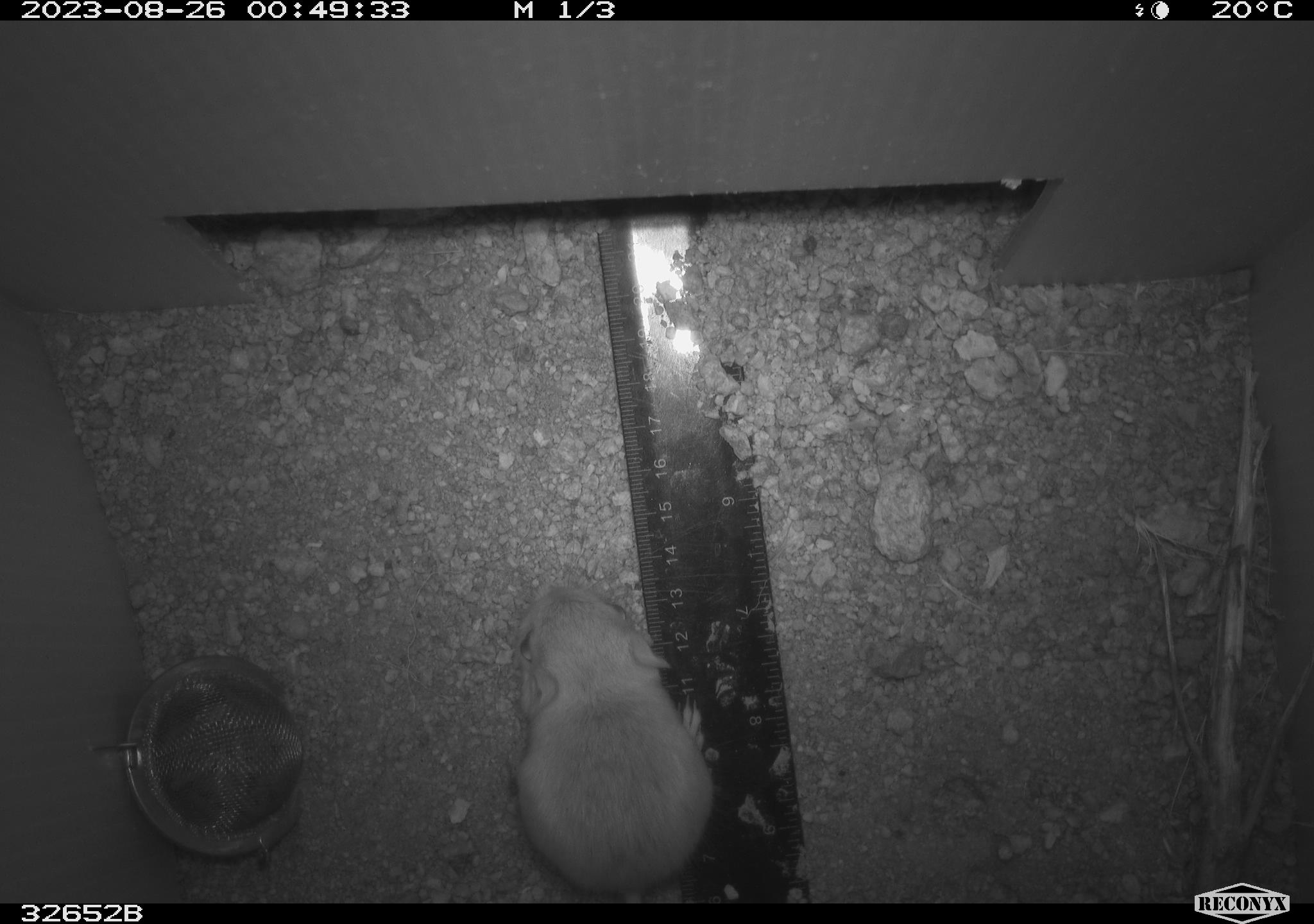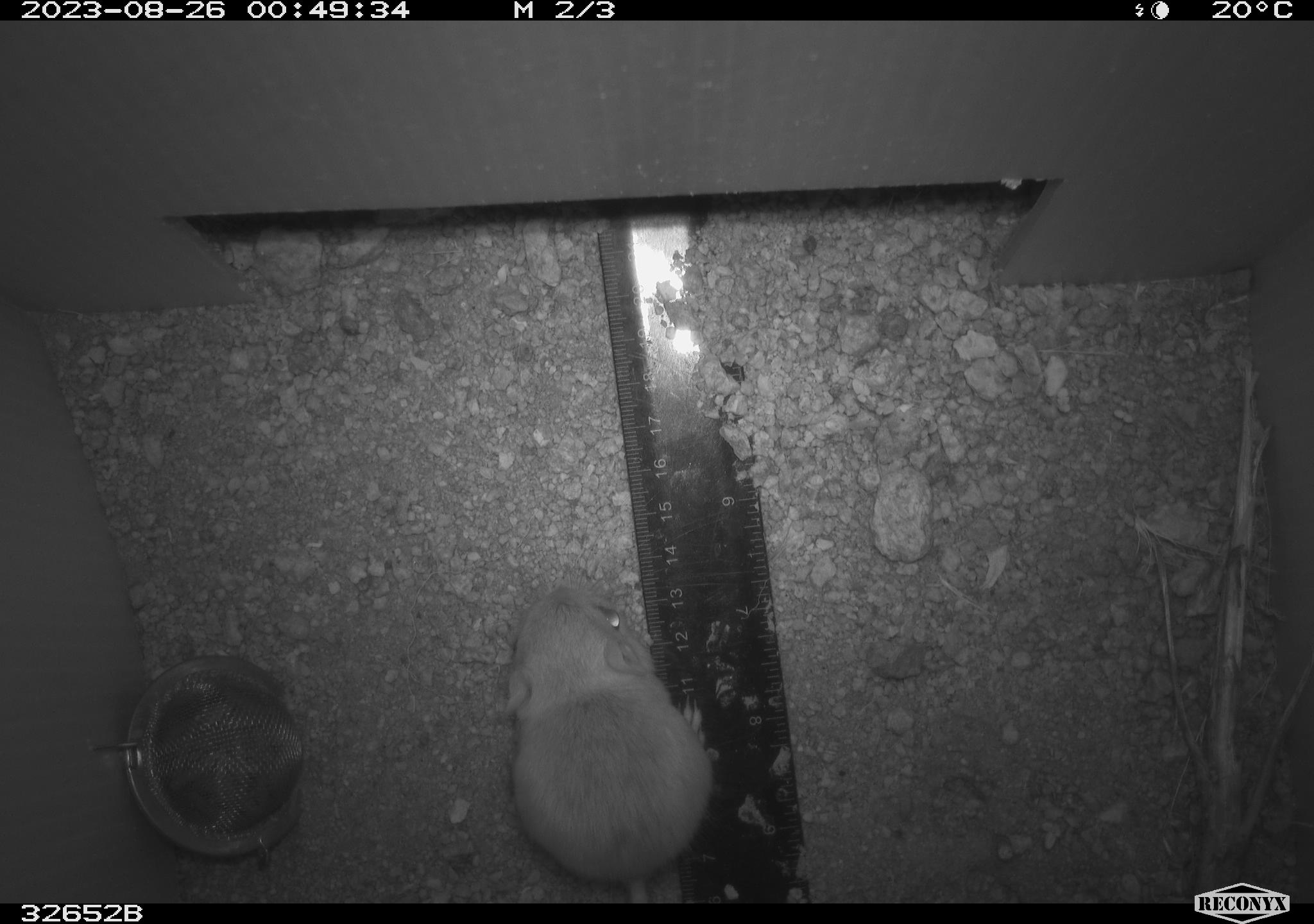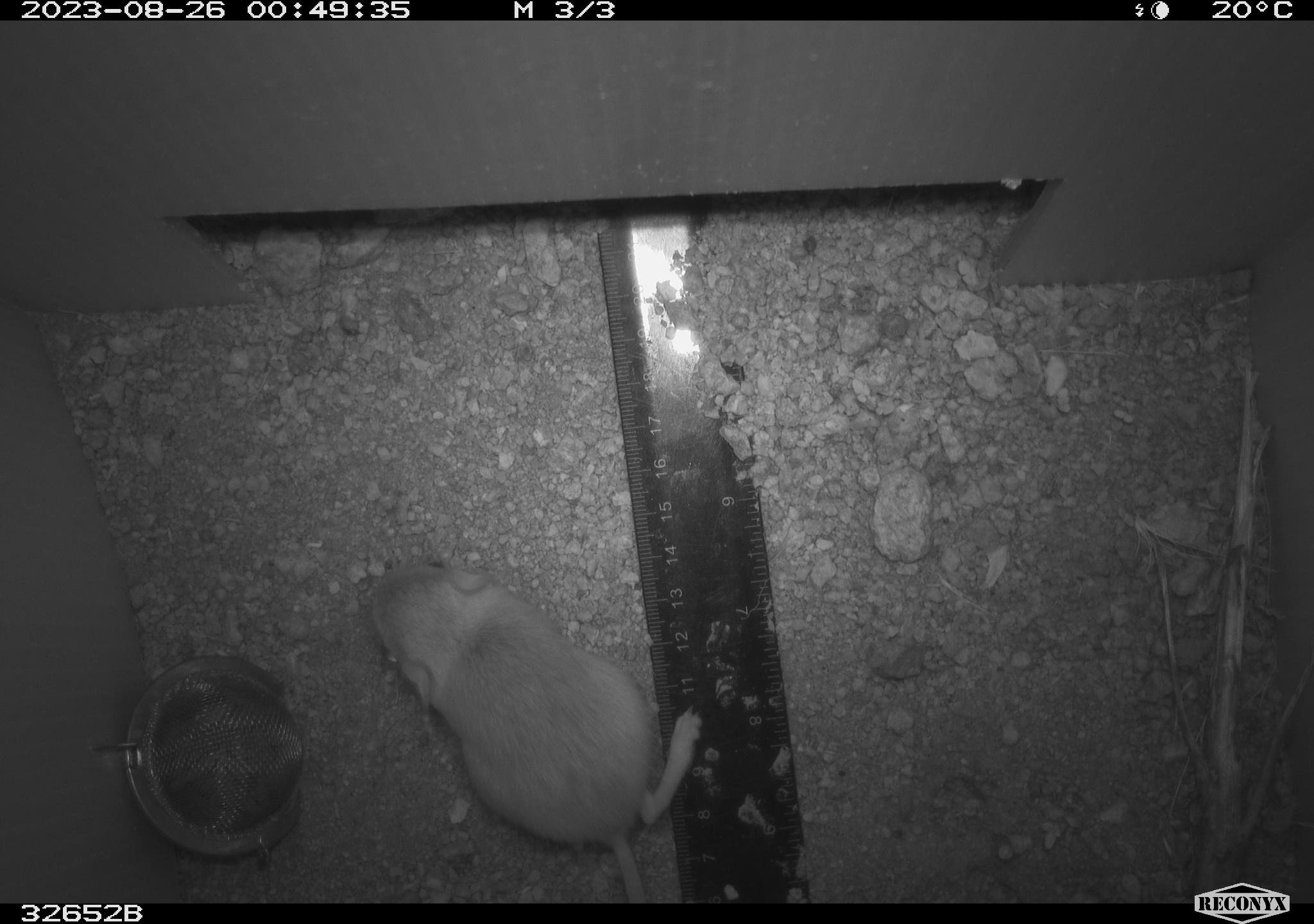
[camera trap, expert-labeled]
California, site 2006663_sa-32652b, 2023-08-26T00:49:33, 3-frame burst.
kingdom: Animalia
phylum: Chordata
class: Mammalia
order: Rodentia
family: Heteromyidae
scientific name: Heteromyidae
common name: kangaroo rats and pocket mice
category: heteromyidae family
Heteromyidae family (kangaroo rats and pocket mice) (Heteromyidae).